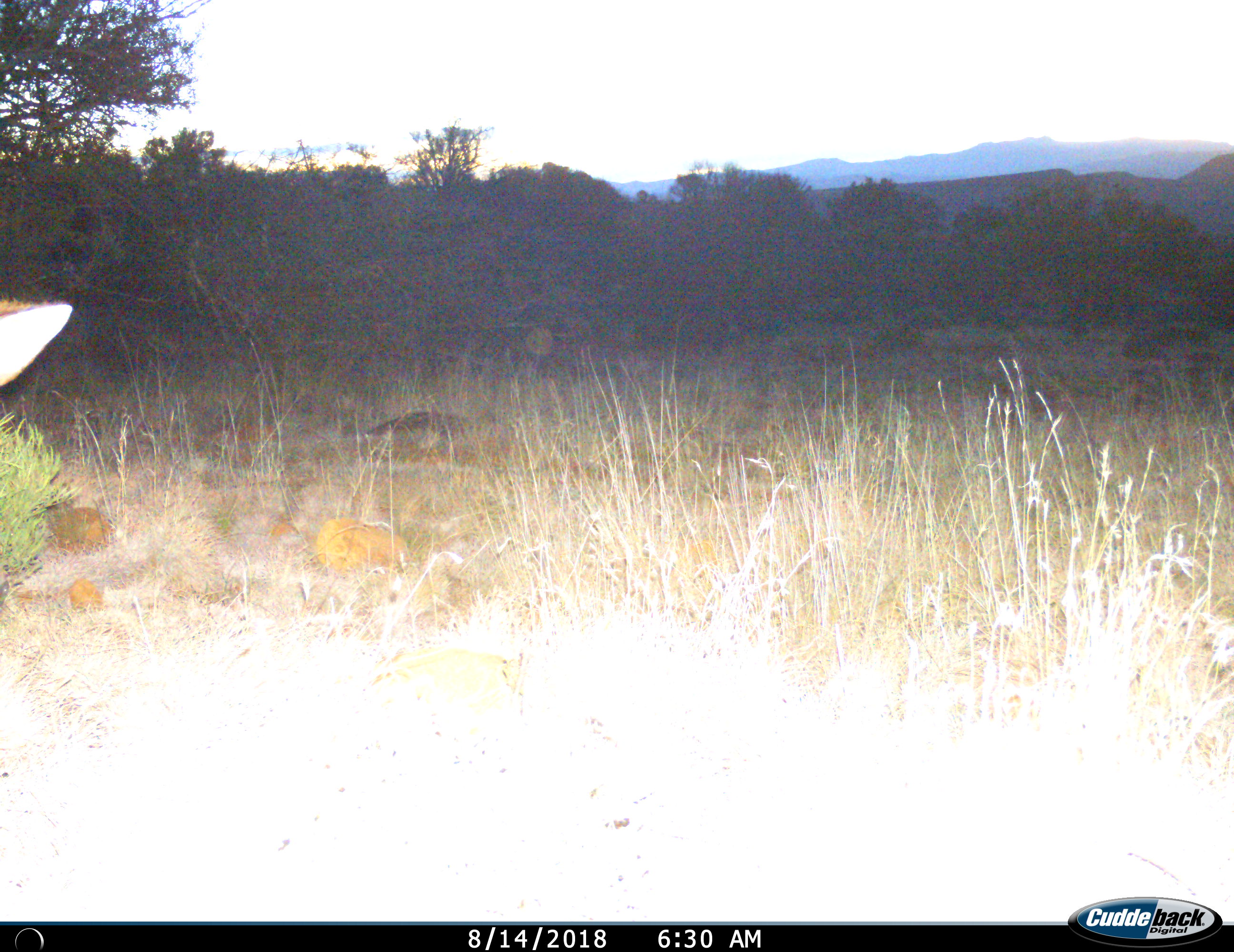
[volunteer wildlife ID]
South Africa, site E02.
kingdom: Animalia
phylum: Chordata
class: Mammalia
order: Artiodactyla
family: Bovidae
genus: Raphicerus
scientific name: Raphicerus campestris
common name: steenbok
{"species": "steenbok (Raphicerus campestris)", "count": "1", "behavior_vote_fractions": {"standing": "100%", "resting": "0%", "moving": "0%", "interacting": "0%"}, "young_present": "0%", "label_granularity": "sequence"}